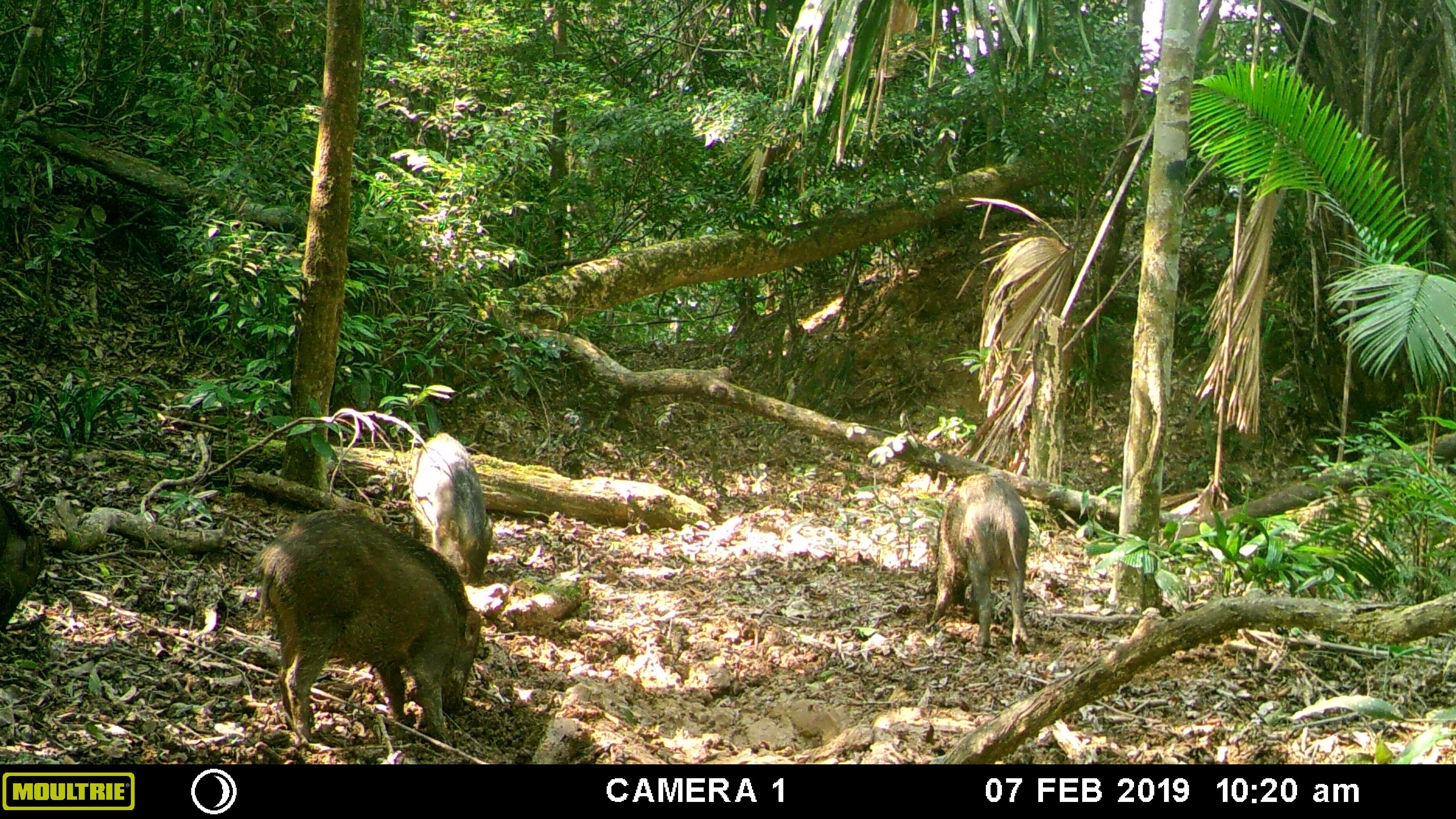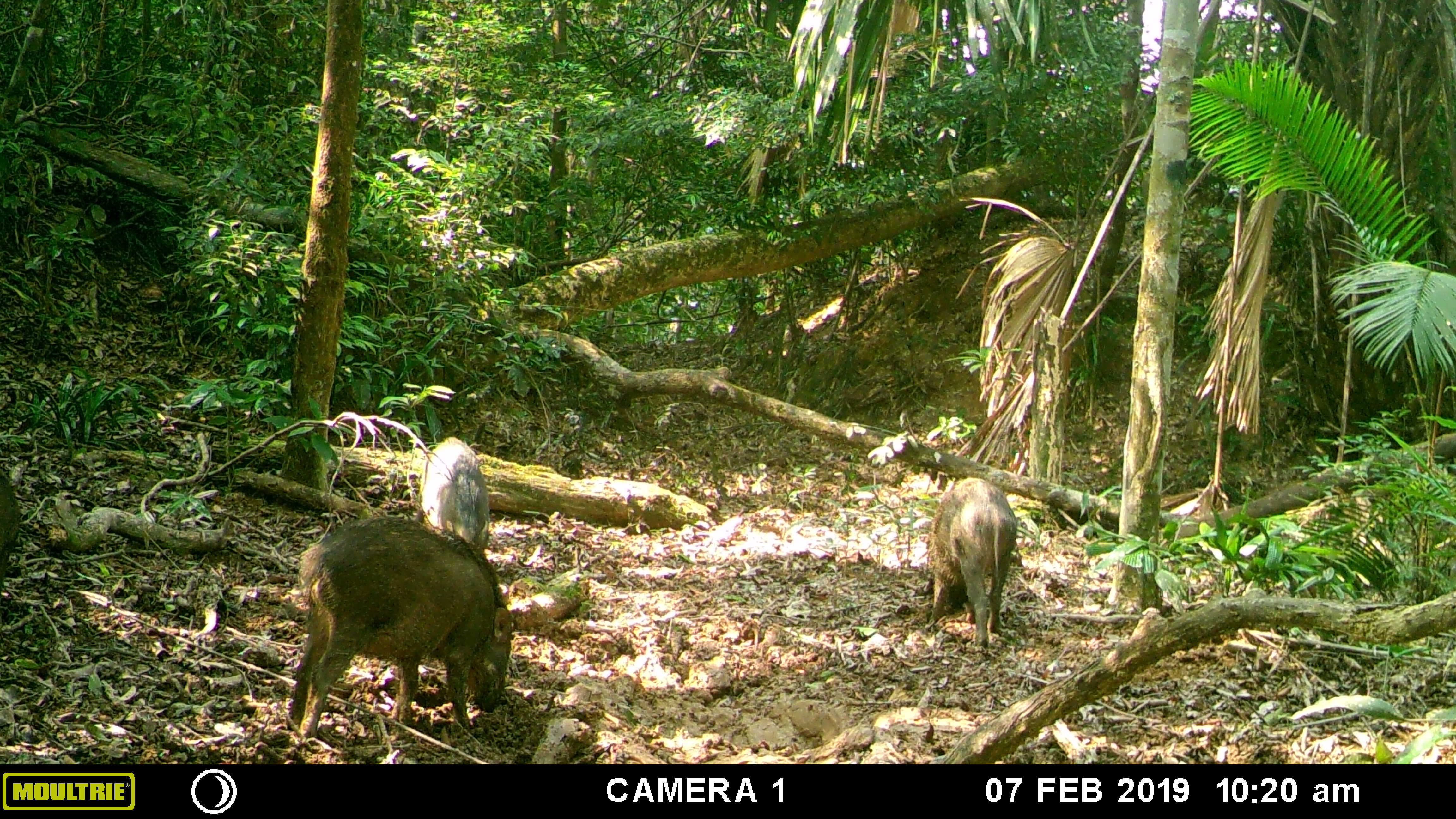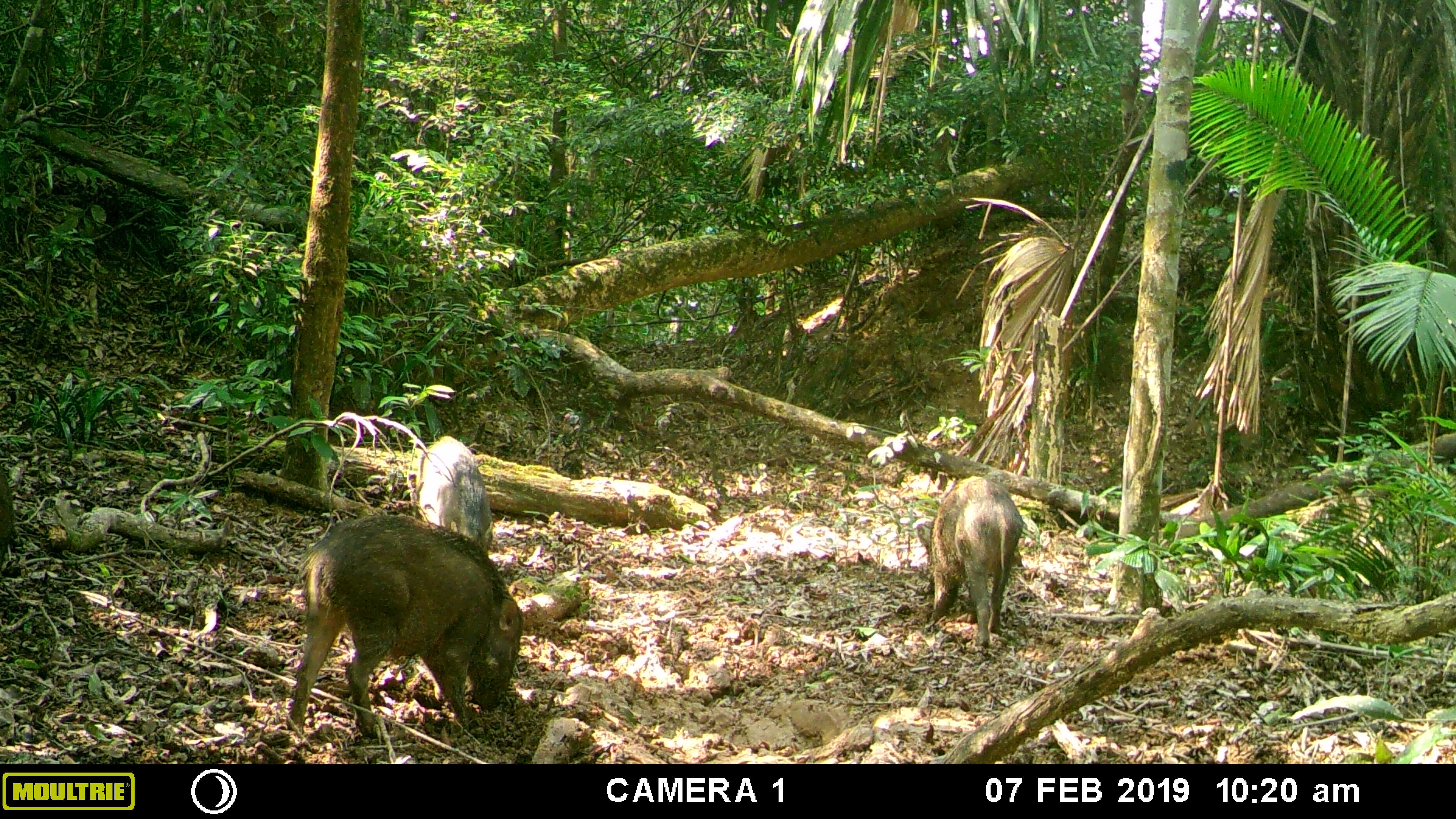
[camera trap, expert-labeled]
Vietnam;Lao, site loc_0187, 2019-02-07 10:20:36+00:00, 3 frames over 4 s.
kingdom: Animalia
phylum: Chordata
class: Mammalia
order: Artiodactyla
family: Suidae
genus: Sus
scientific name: Sus scrofa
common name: eurasian wild pig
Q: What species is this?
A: Eurasian wild pig (Sus scrofa).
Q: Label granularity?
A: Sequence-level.